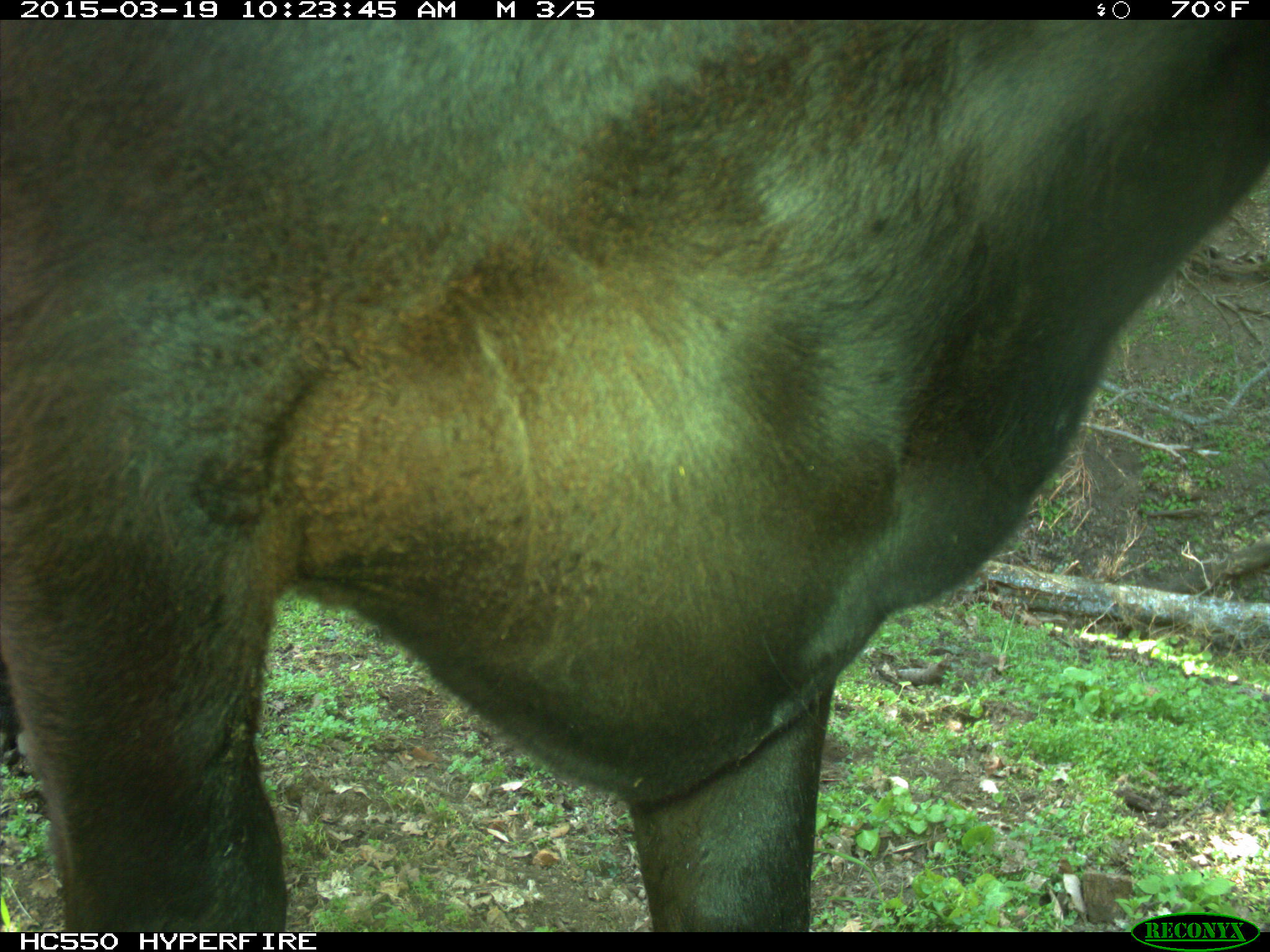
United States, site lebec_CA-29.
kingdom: Animalia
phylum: Chordata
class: Mammalia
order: Artiodactyla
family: Bovidae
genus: Bos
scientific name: Bos taurus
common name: domestic cow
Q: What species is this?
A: Bos taurus (domestic cow).